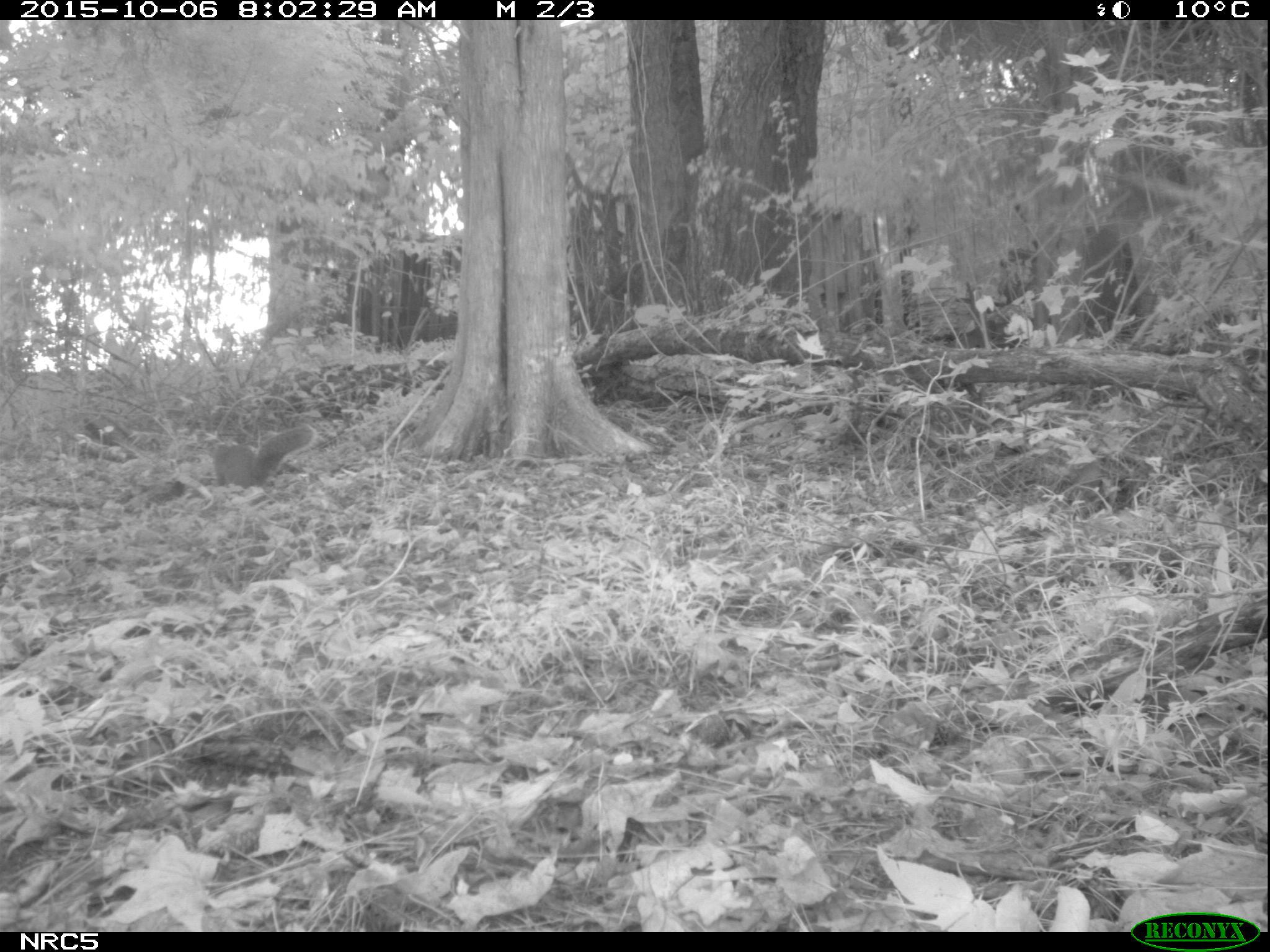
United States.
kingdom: Animalia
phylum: Chordata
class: Mammalia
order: Rodentia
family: Sciuridae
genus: Sciurus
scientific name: Sciurus carolinensis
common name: eastern gray squirrel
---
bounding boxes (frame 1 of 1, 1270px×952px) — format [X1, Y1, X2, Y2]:
Eastern Gray Squirrel: [204, 419, 317, 492]